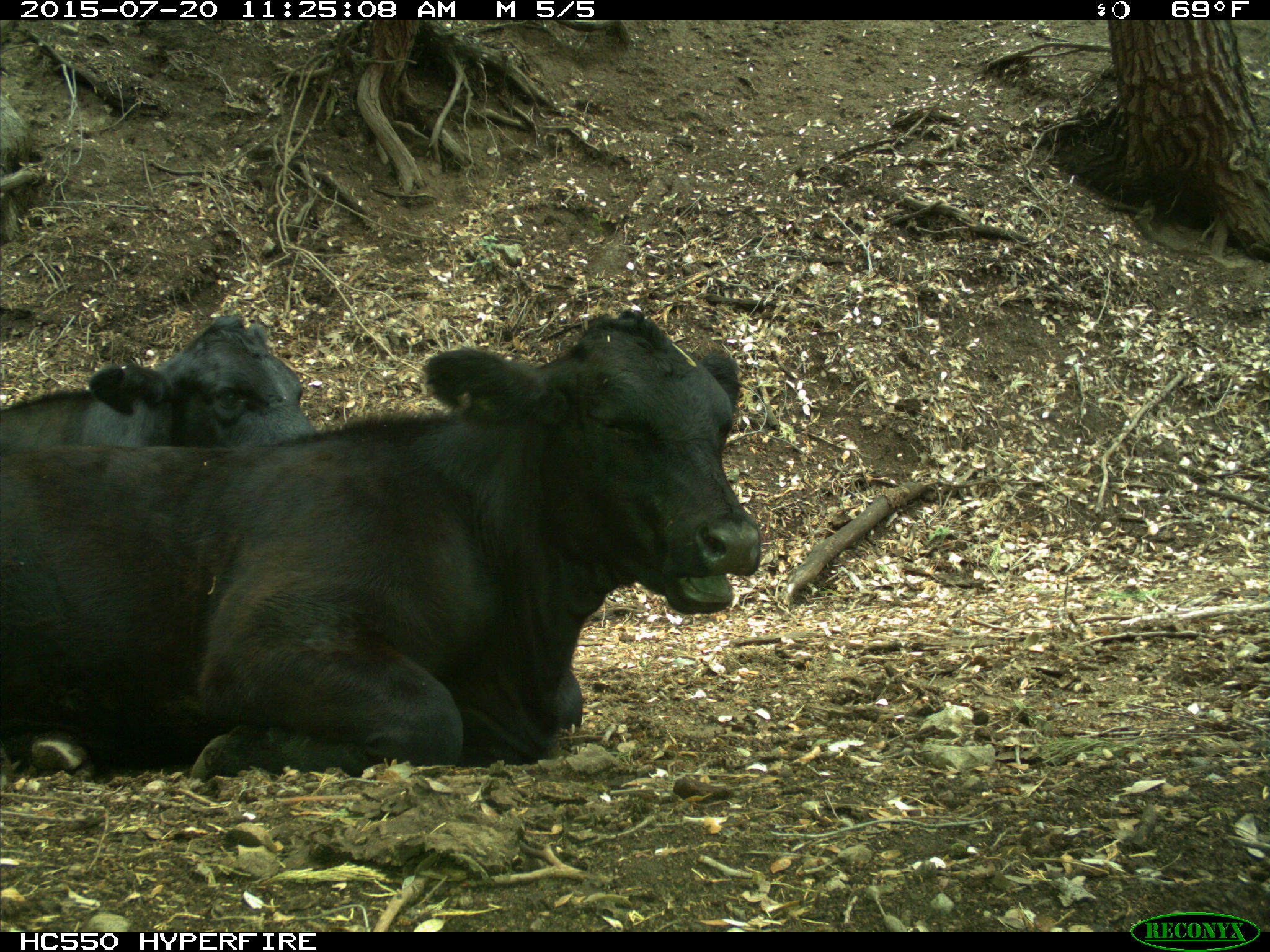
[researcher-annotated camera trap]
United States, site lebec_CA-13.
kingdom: Animalia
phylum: Chordata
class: Mammalia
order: Artiodactyla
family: Bovidae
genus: Bos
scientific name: Bos taurus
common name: domestic cow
Bos taurus (domestic cow).